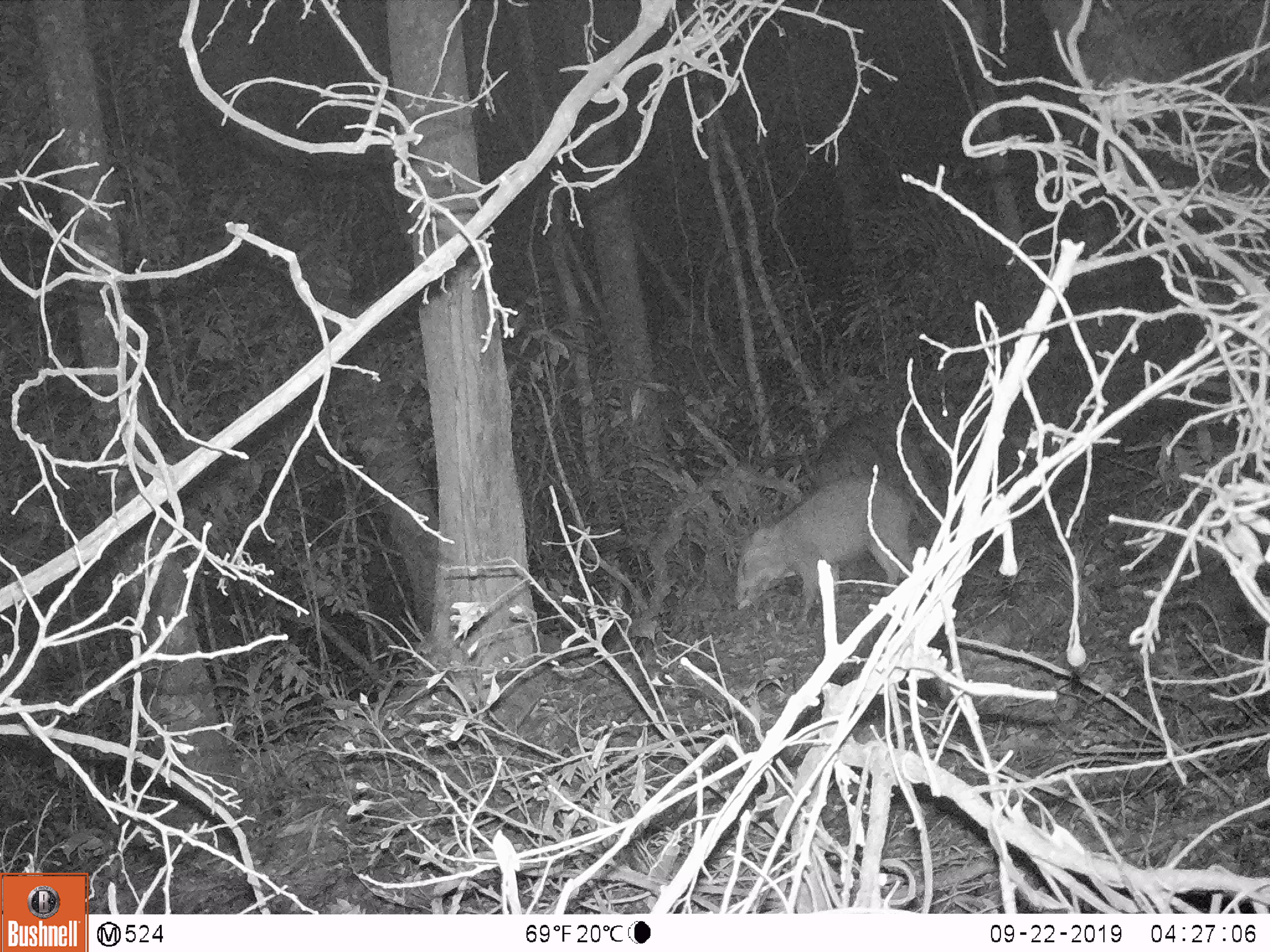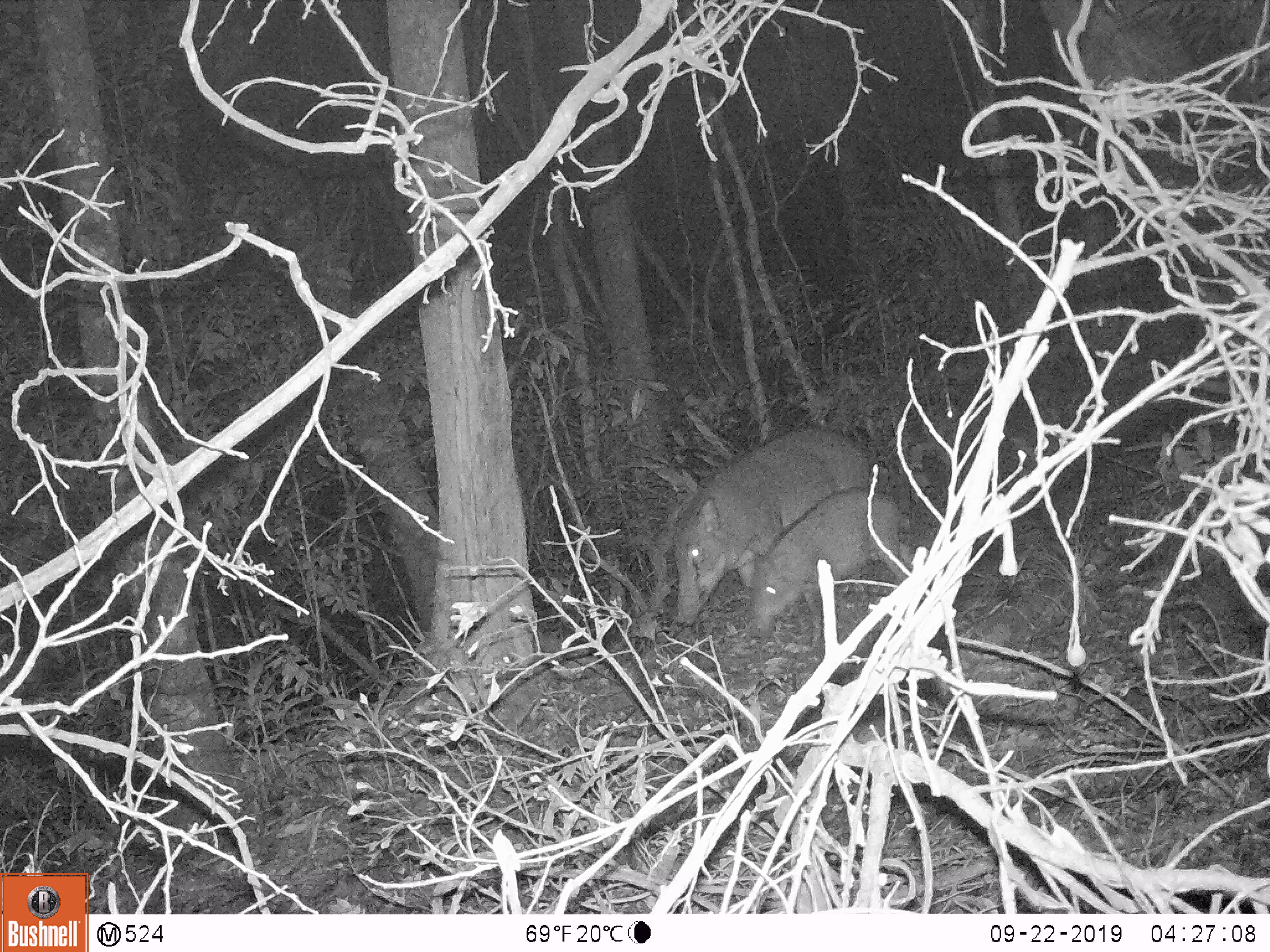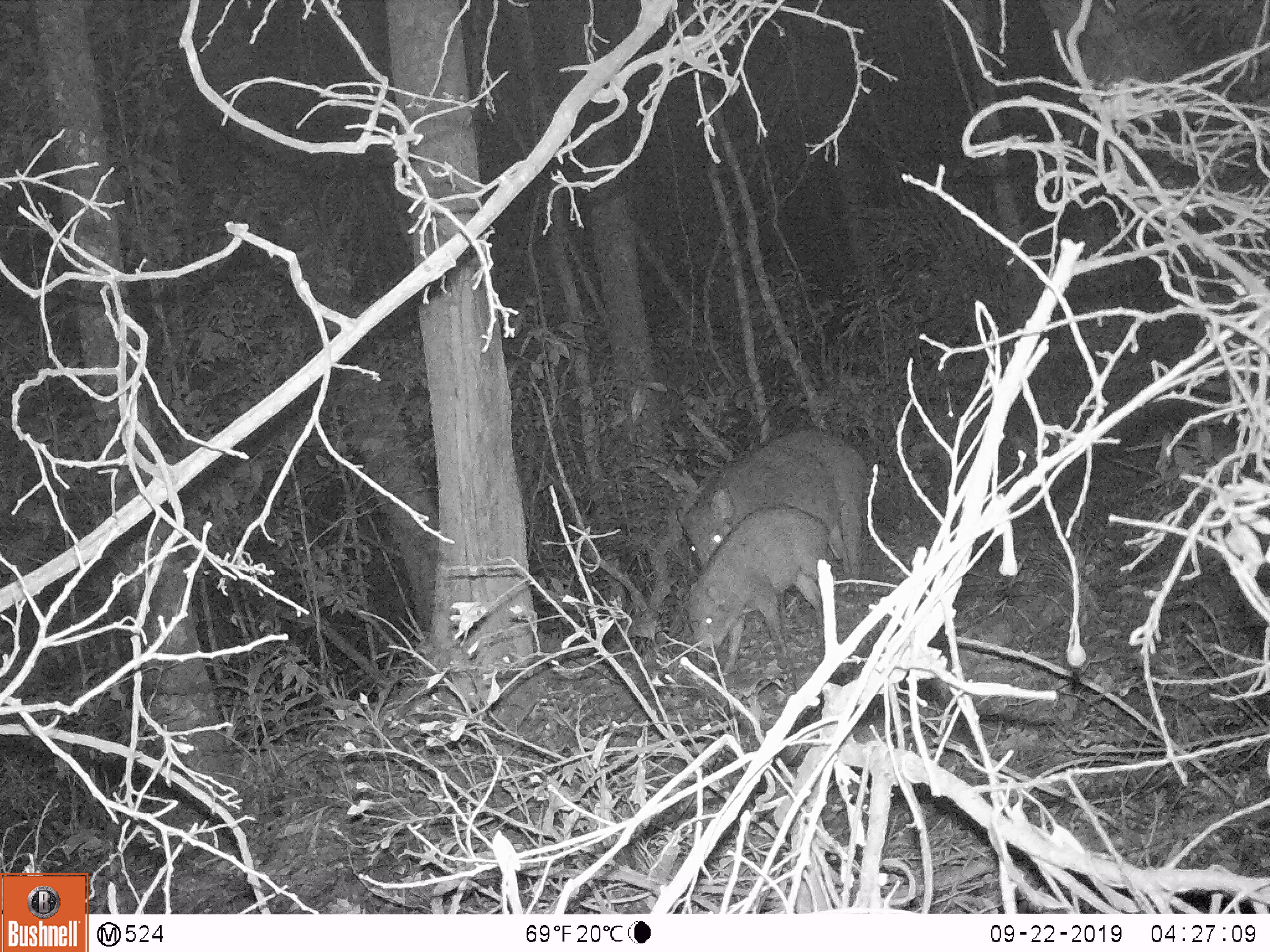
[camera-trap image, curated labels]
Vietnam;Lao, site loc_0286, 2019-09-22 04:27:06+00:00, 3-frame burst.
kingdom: Animalia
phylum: Chordata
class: Mammalia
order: Artiodactyla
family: Suidae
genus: Sus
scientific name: Sus scrofa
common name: eurasian wild pig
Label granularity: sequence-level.